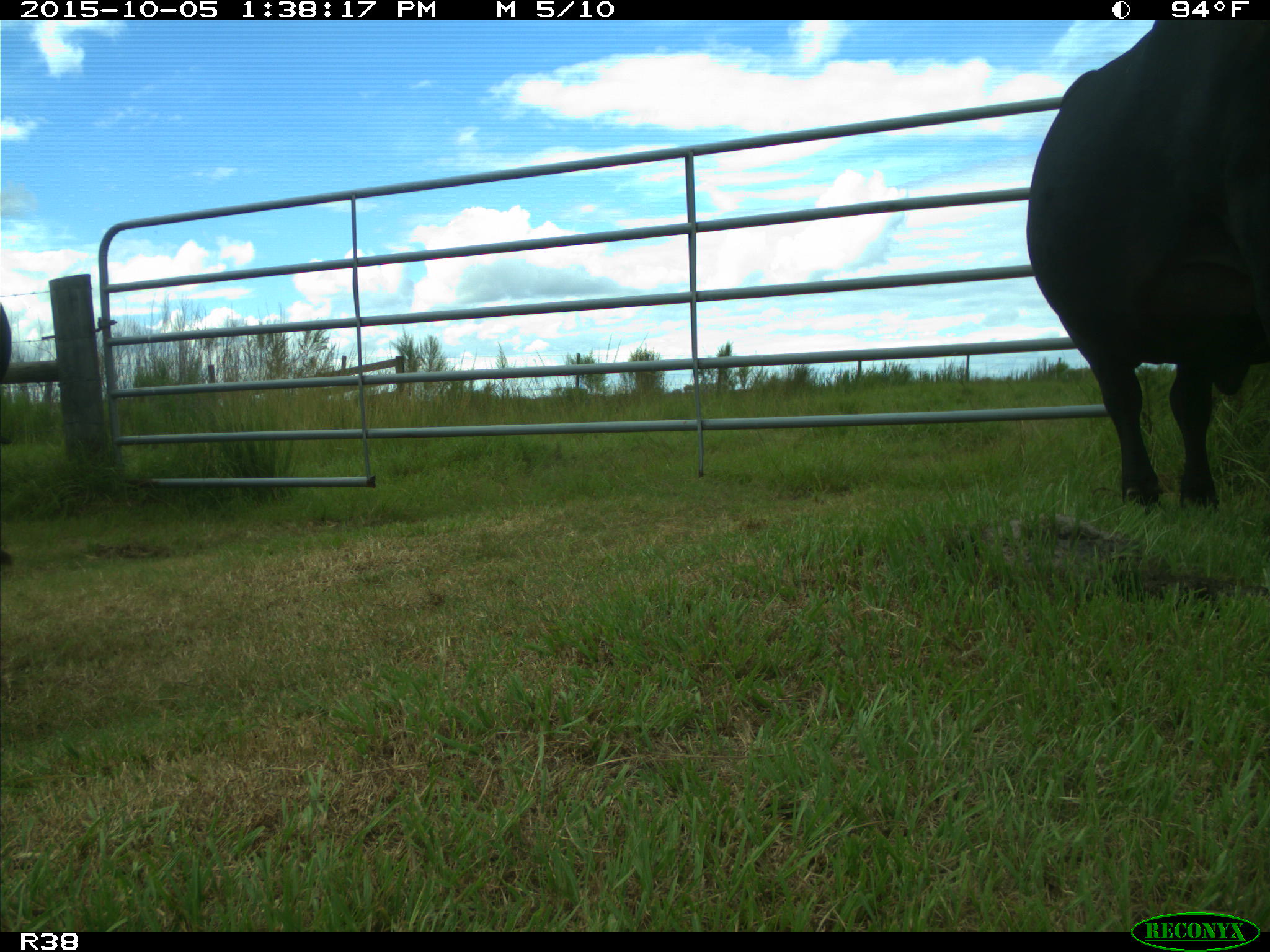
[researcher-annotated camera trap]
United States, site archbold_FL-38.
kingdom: Animalia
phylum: Chordata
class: Mammalia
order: Artiodactyla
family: Bovidae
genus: Bos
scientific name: Bos taurus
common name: domestic cow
Bos taurus (domestic cow).